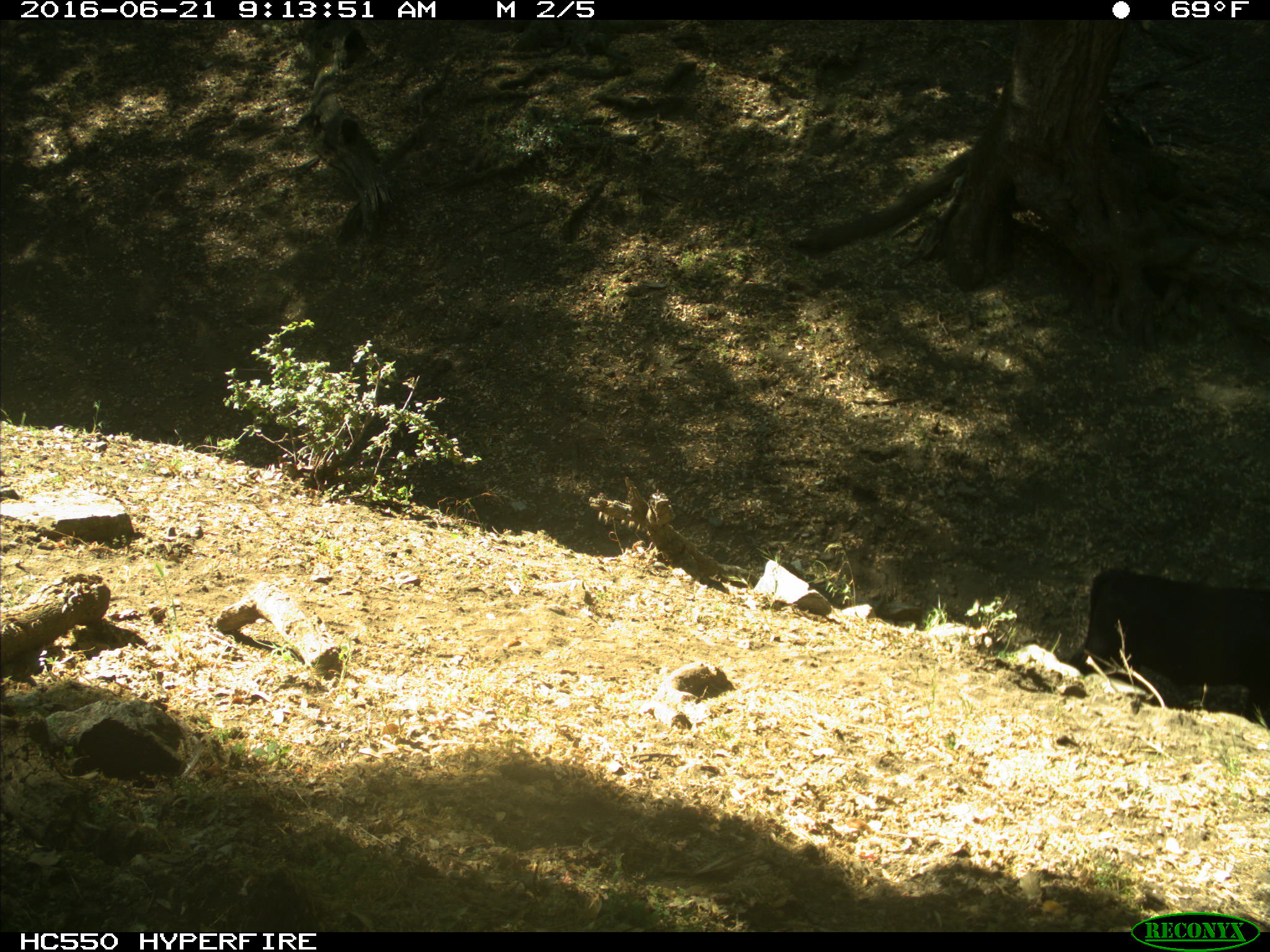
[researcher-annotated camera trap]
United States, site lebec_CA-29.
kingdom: Animalia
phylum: Chordata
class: Mammalia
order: Artiodactyla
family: Bovidae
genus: Bos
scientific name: Bos taurus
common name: domestic cow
Bos taurus (domestic cow).